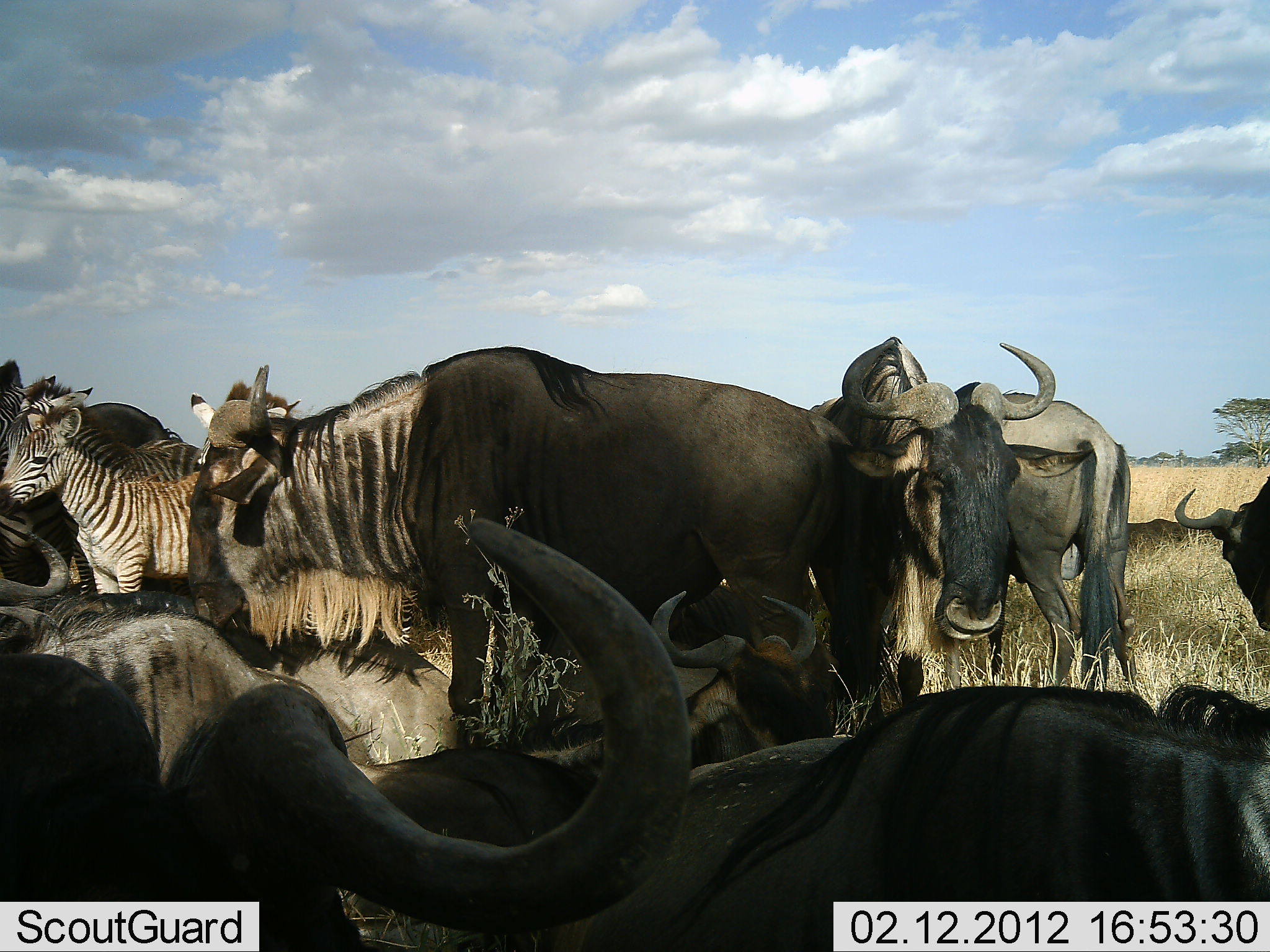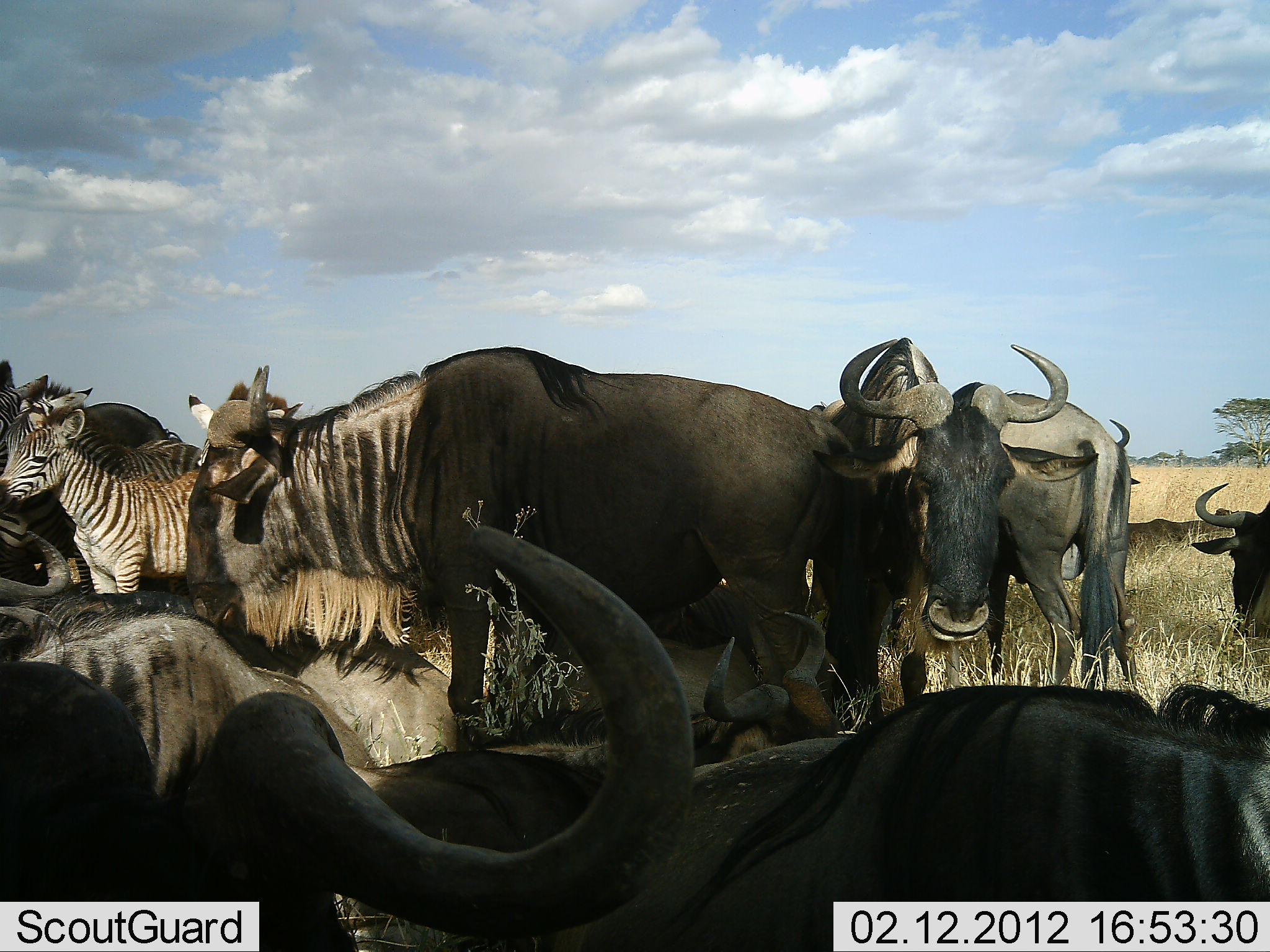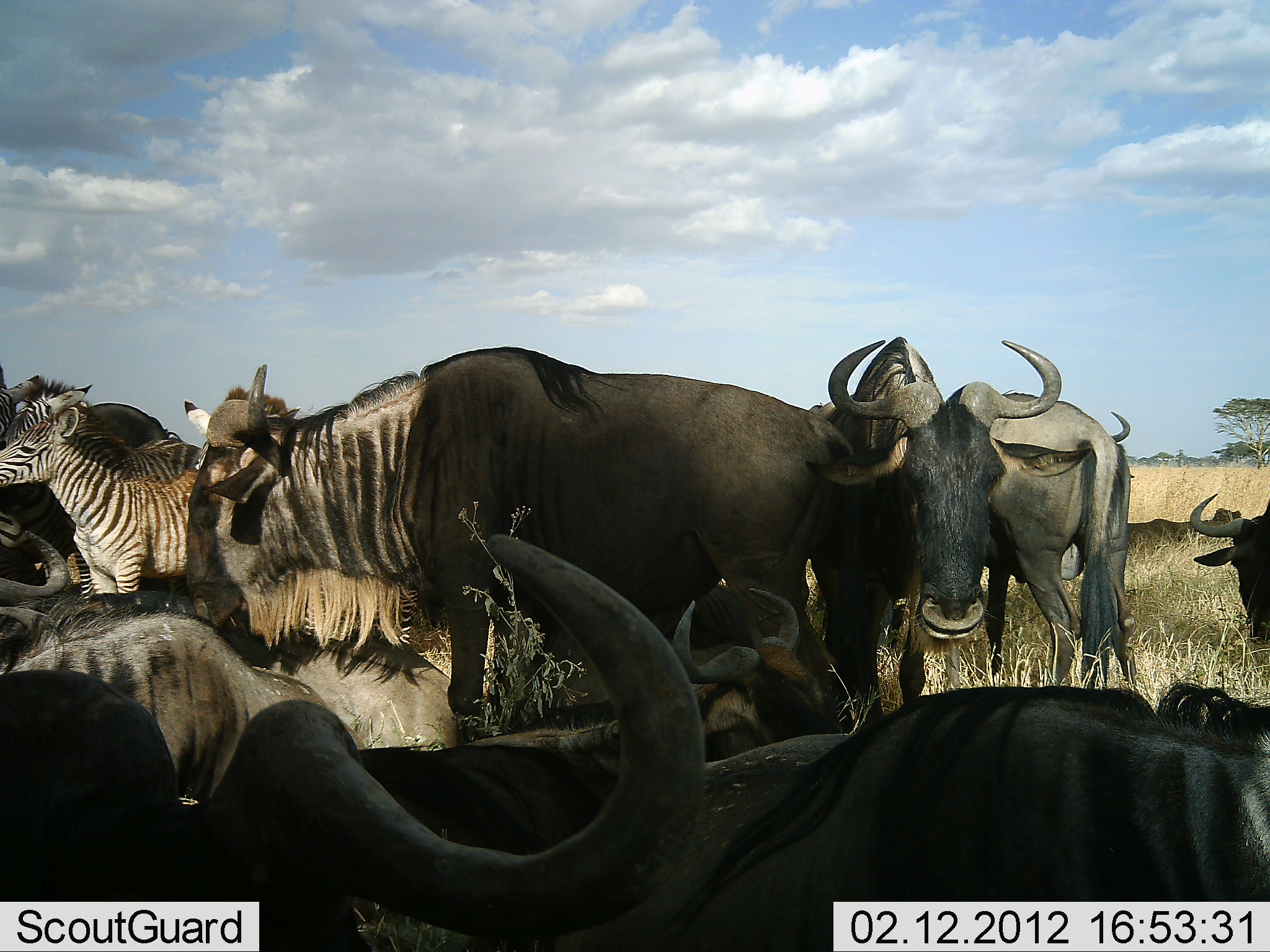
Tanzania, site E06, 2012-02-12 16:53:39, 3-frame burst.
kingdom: Animalia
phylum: Chordata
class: Mammalia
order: Artiodactyla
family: Bovidae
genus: Connochaetes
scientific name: Connochaetes taurinus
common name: blue wildebeest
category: wildebeest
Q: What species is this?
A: Wildebeest (blue wildebeest) (Connochaetes taurinus).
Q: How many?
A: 9.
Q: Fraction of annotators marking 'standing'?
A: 81%.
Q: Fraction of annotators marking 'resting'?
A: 96%.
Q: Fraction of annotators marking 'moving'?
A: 0%.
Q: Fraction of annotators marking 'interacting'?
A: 4%.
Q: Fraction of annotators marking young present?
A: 0%.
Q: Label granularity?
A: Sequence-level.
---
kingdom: Animalia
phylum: Chordata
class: Mammalia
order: Perissodactyla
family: Equidae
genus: Equus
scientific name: Equus quagga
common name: plains zebra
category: zebra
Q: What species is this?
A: Zebra (plains zebra) (Equus quagga).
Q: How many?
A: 2.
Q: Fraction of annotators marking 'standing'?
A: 100%.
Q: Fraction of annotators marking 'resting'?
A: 0%.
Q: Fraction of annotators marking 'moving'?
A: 0%.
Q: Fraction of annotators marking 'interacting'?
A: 0%.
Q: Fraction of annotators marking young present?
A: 72%.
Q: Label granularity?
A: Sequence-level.